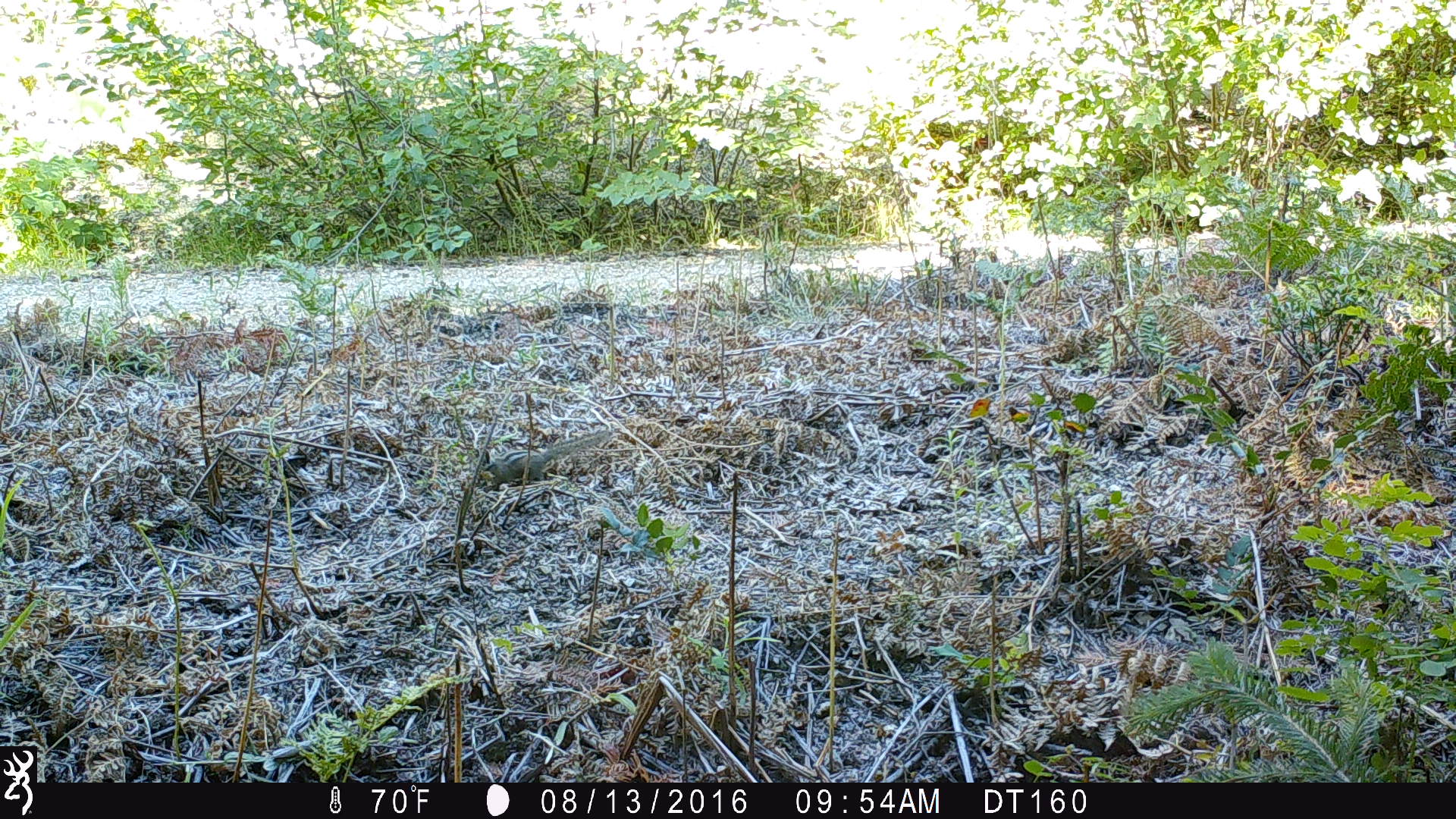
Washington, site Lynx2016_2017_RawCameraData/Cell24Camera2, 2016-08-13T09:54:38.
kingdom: Animalia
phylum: Chordata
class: Mammalia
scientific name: Mammalia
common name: small mammal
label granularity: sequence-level